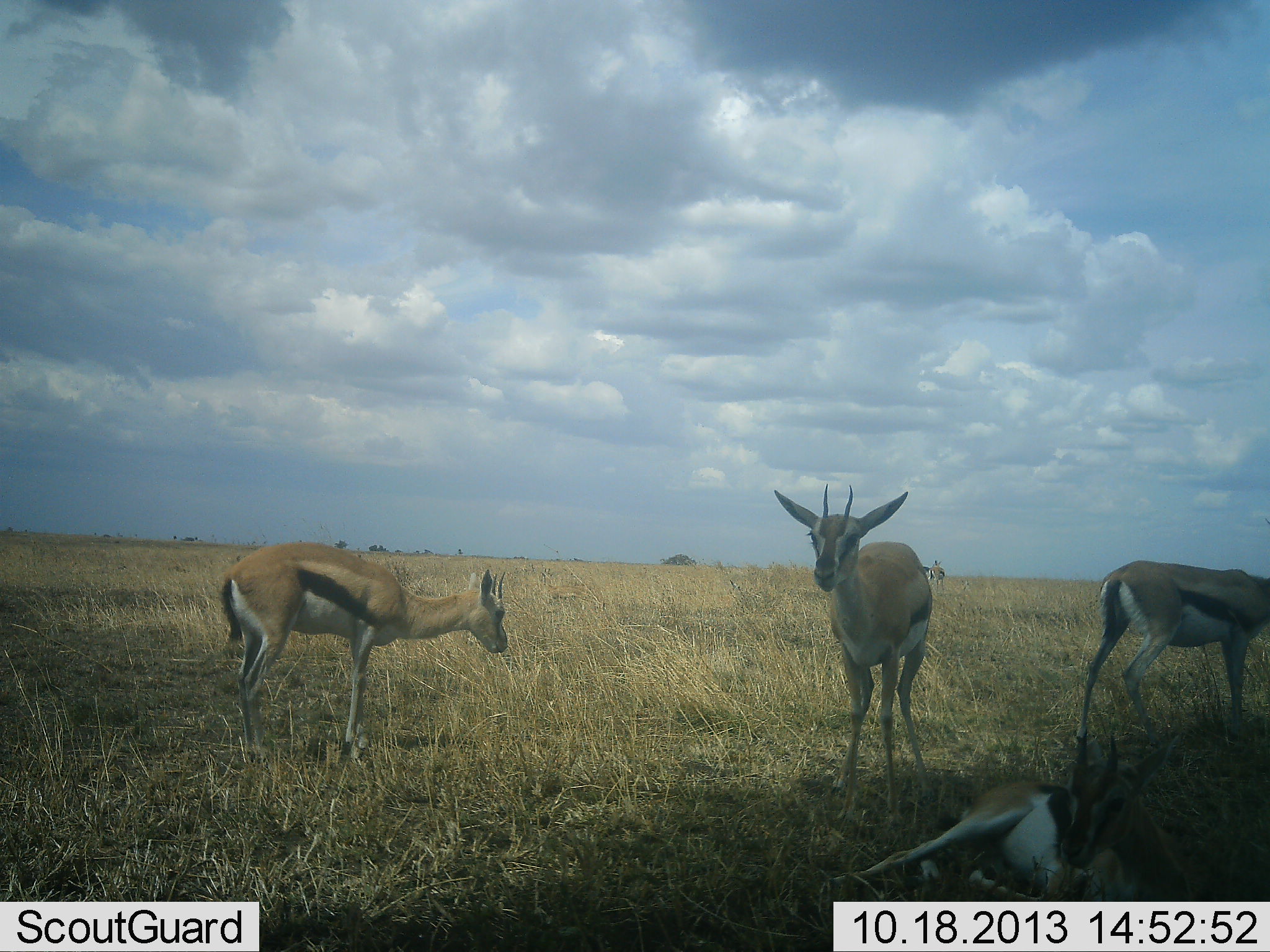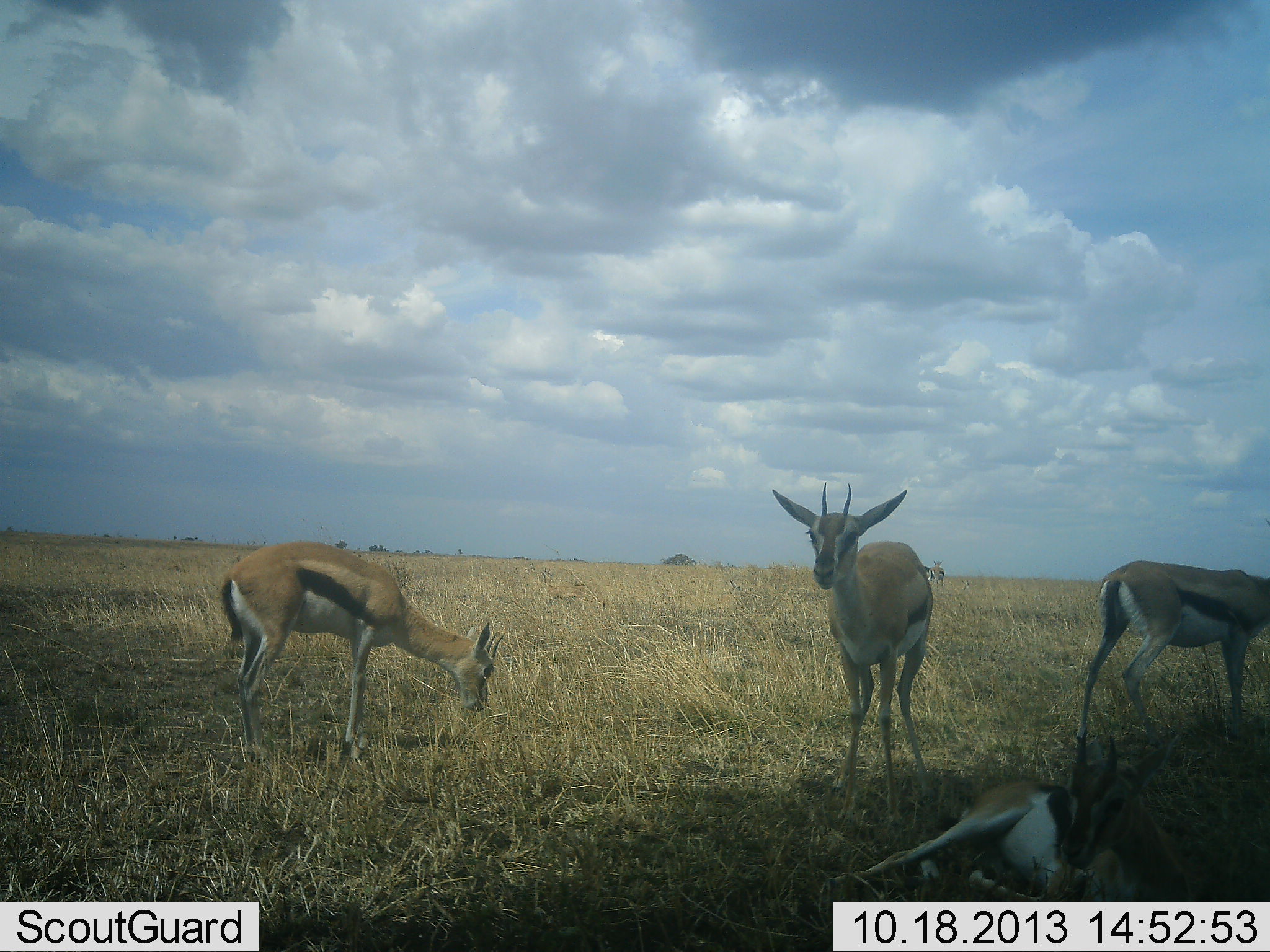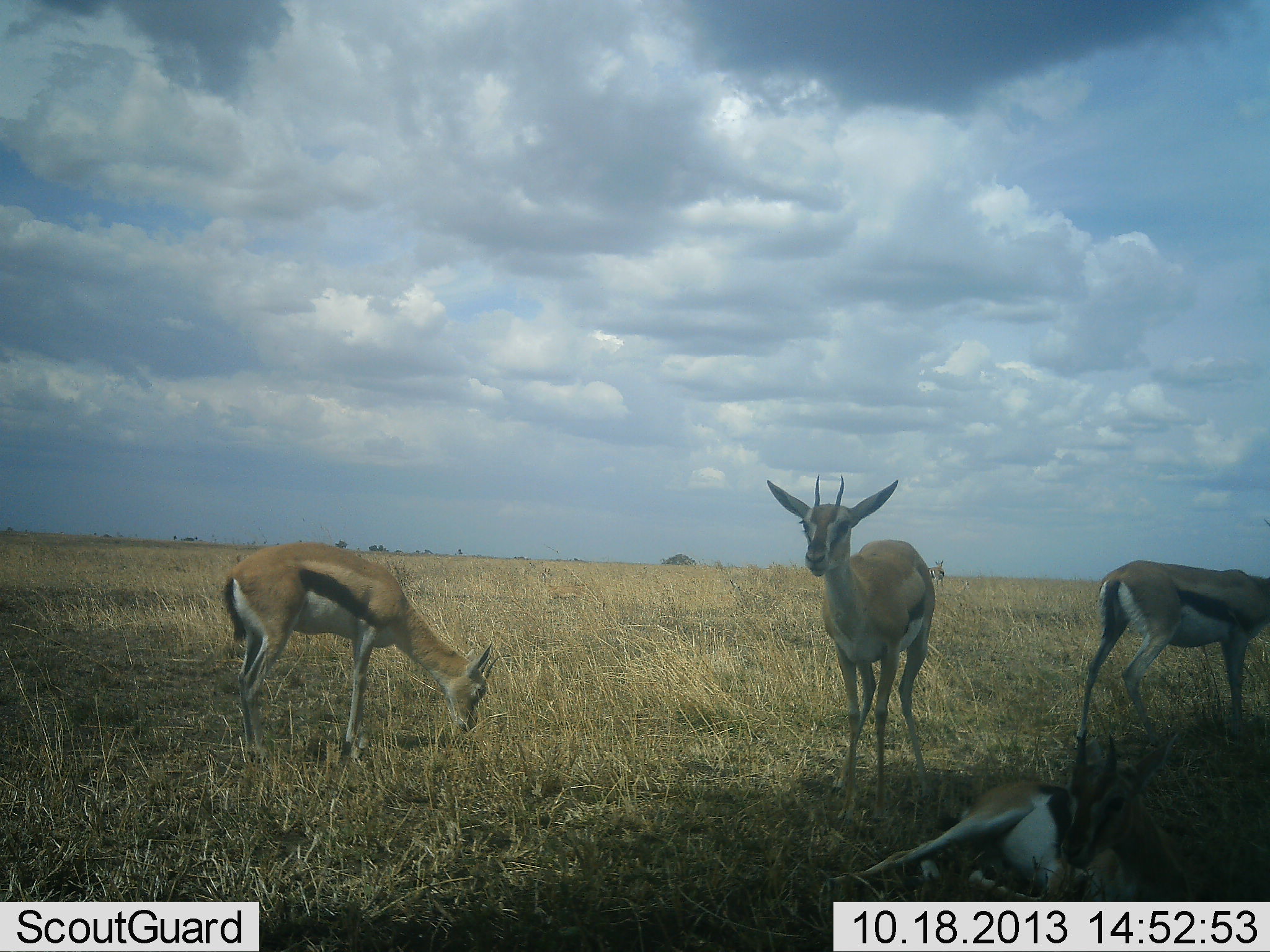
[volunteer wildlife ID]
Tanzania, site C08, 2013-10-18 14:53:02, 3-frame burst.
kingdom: Animalia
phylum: Chordata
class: Mammalia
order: Artiodactyla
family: Bovidae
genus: Eudorcas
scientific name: Eudorcas thomsonii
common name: thomson's gazelle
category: gazellethomsons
Gazellethomsons (thomson's gazelle) (Eudorcas thomsonii), count 4. Behavior (volunteer vote fractions): standing 95%, resting 95%, moving 10%, interacting 0%. Young present (vote fraction): 0%. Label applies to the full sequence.